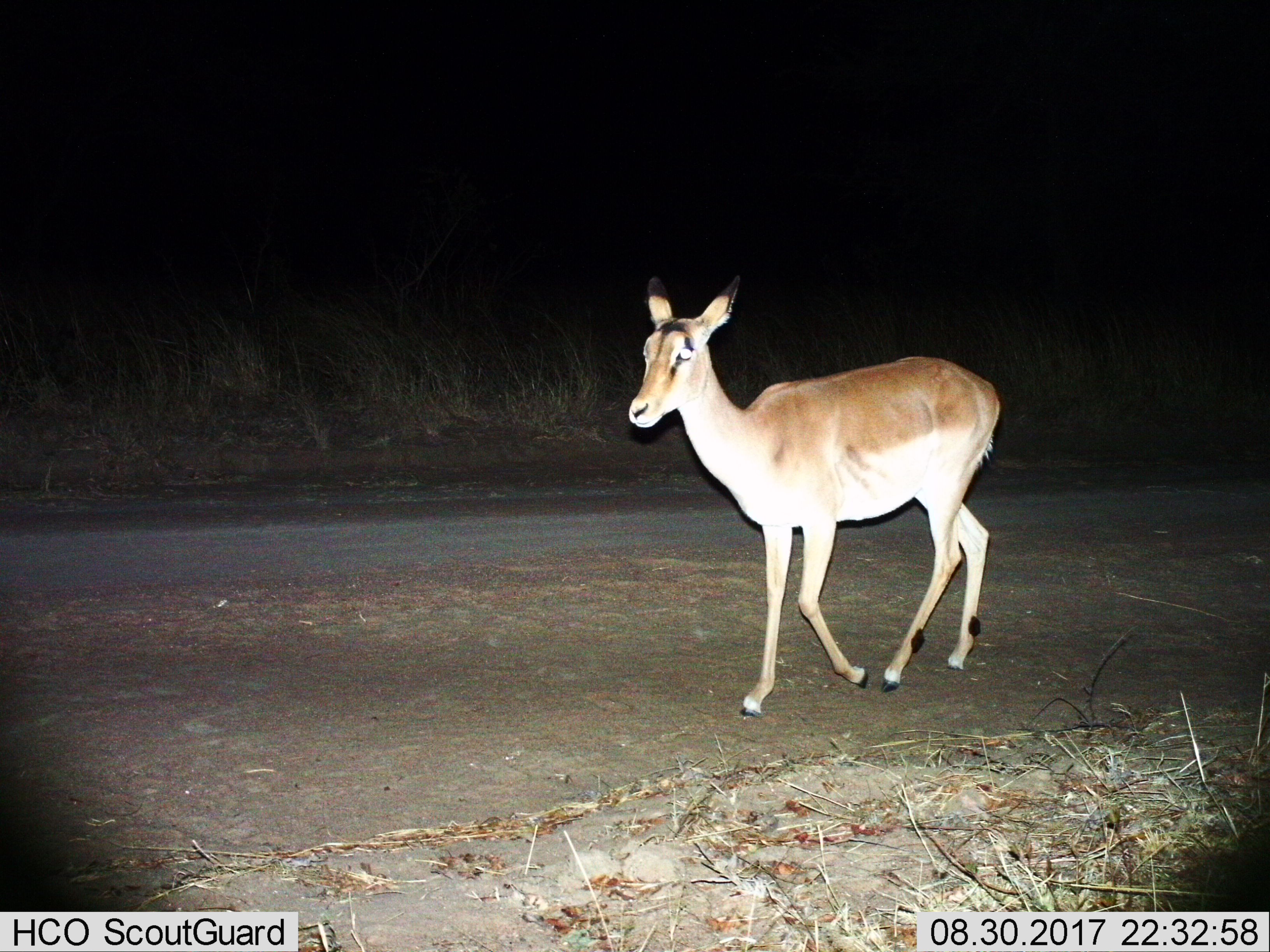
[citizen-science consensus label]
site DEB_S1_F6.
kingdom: Animalia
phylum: Chordata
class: Mammalia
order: Artiodactyla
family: Bovidae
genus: Aepyceros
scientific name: Aepyceros melampus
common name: impala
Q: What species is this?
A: Impala (Aepyceros melampus).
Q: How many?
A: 1.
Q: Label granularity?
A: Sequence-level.